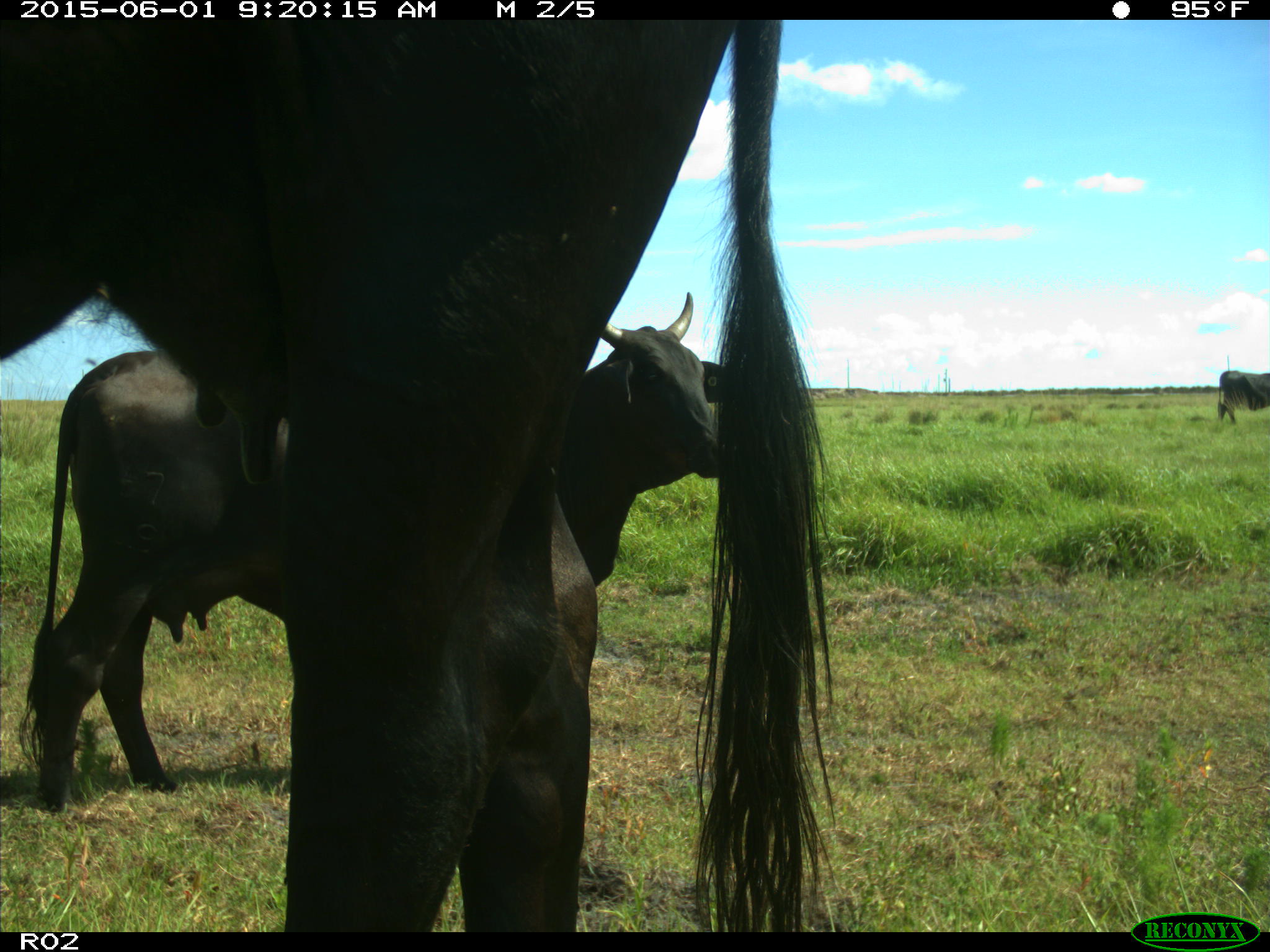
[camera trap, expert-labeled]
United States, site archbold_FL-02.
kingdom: Animalia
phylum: Chordata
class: Mammalia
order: Artiodactyla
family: Bovidae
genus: Bos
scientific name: Bos taurus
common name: domestic cow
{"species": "Bos taurus (domestic cow)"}